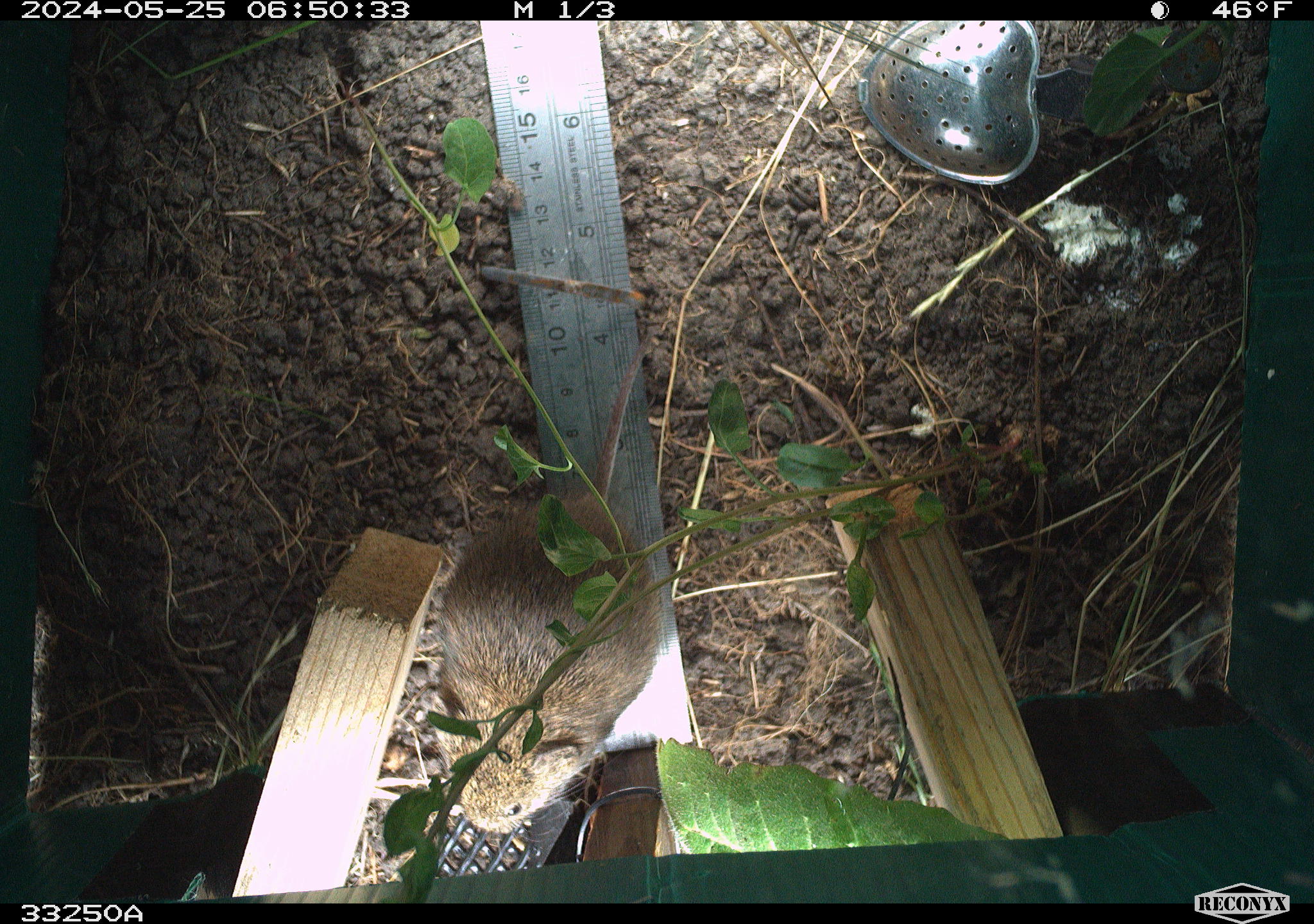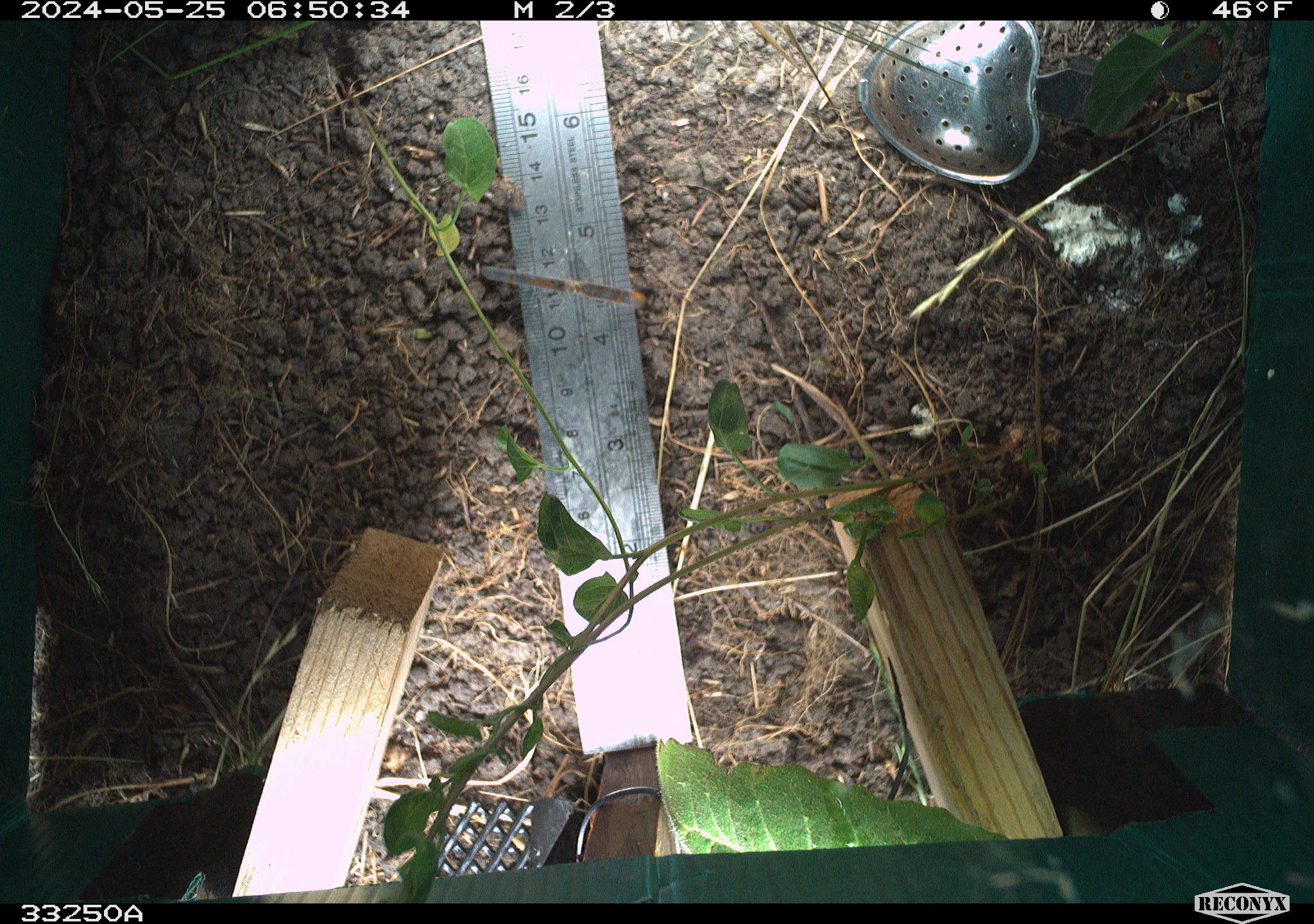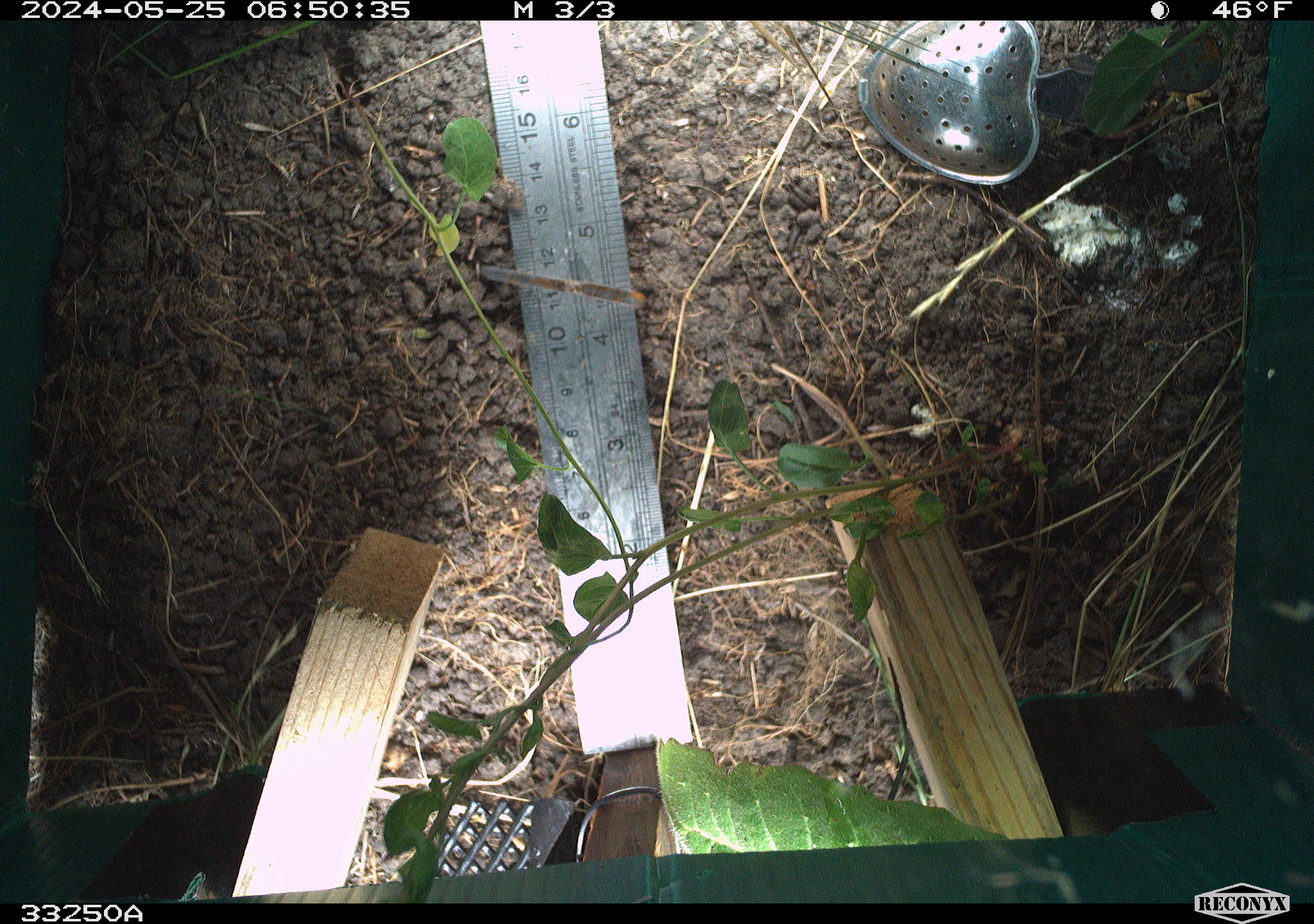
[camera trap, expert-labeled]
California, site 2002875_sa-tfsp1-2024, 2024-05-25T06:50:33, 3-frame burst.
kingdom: Animalia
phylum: Chordata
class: Mammalia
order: Rodentia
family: Cricetidae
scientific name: Arvicolinae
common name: voles, lemmings, and muskrats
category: arvicolinae subfamily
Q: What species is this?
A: Arvicolinae subfamily (voles, lemmings, and muskrats) (Arvicolinae).